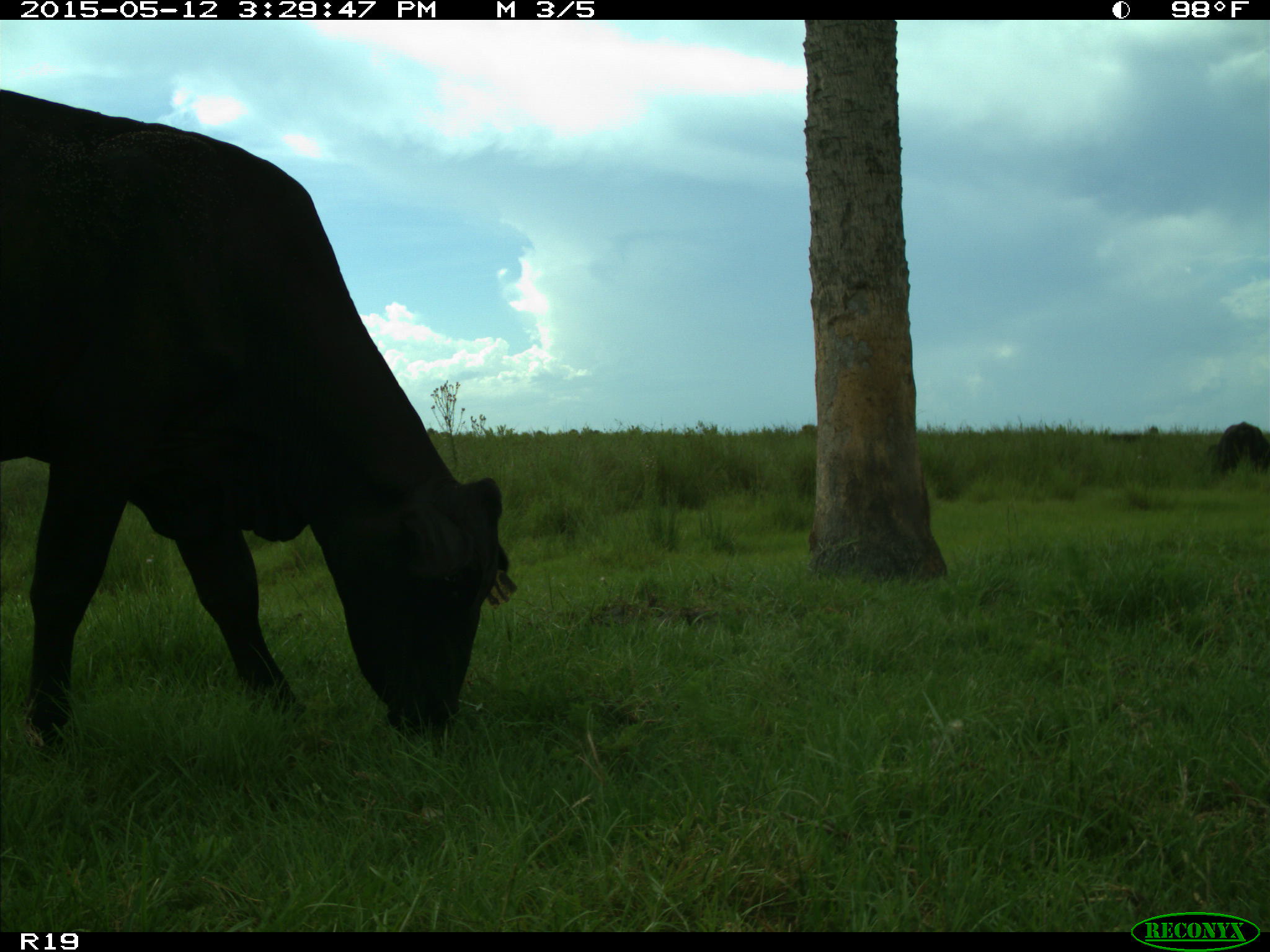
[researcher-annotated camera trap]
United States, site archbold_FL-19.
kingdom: Animalia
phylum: Chordata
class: Mammalia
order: Artiodactyla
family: Bovidae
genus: Bos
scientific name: Bos taurus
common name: domestic cow